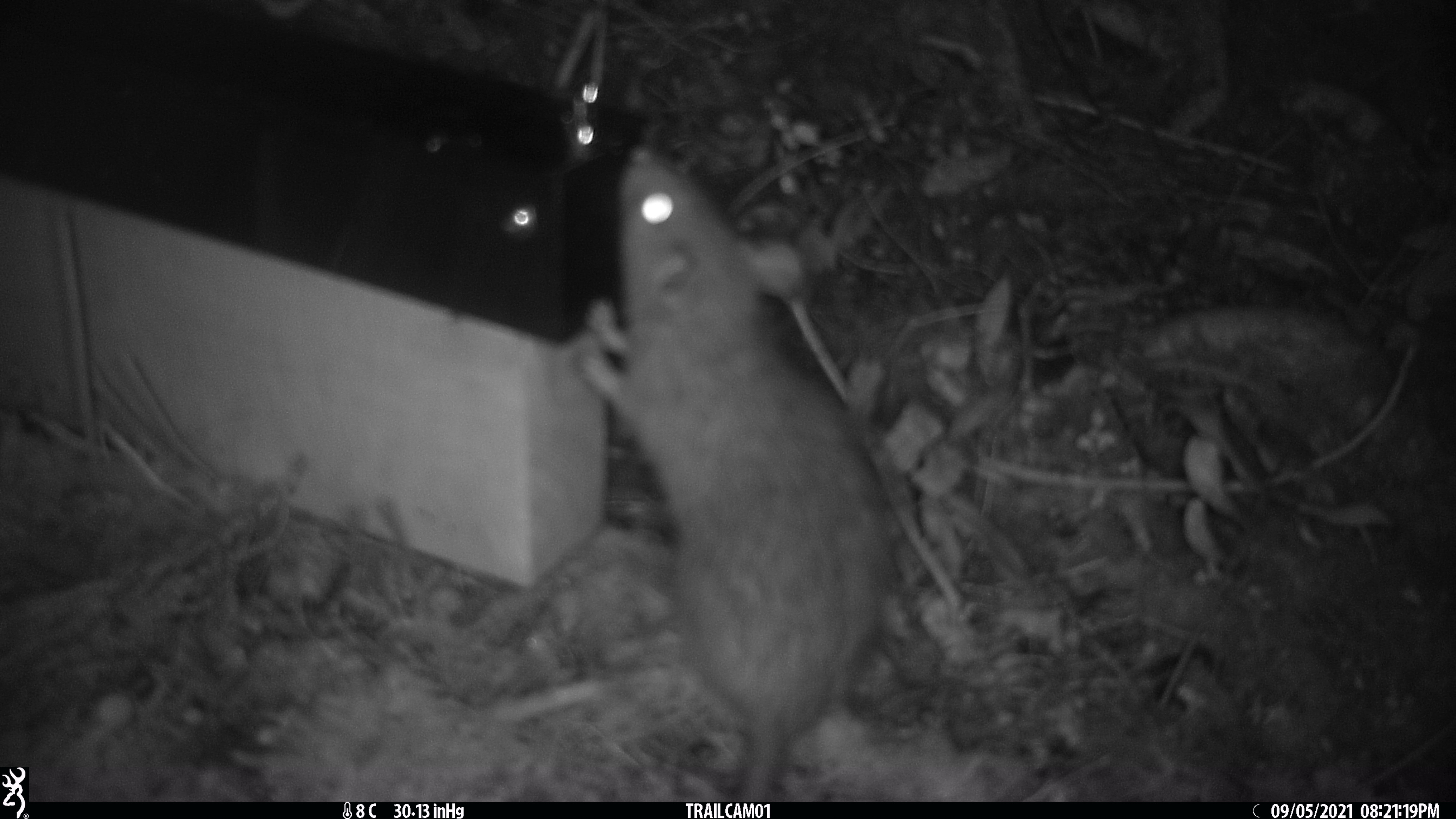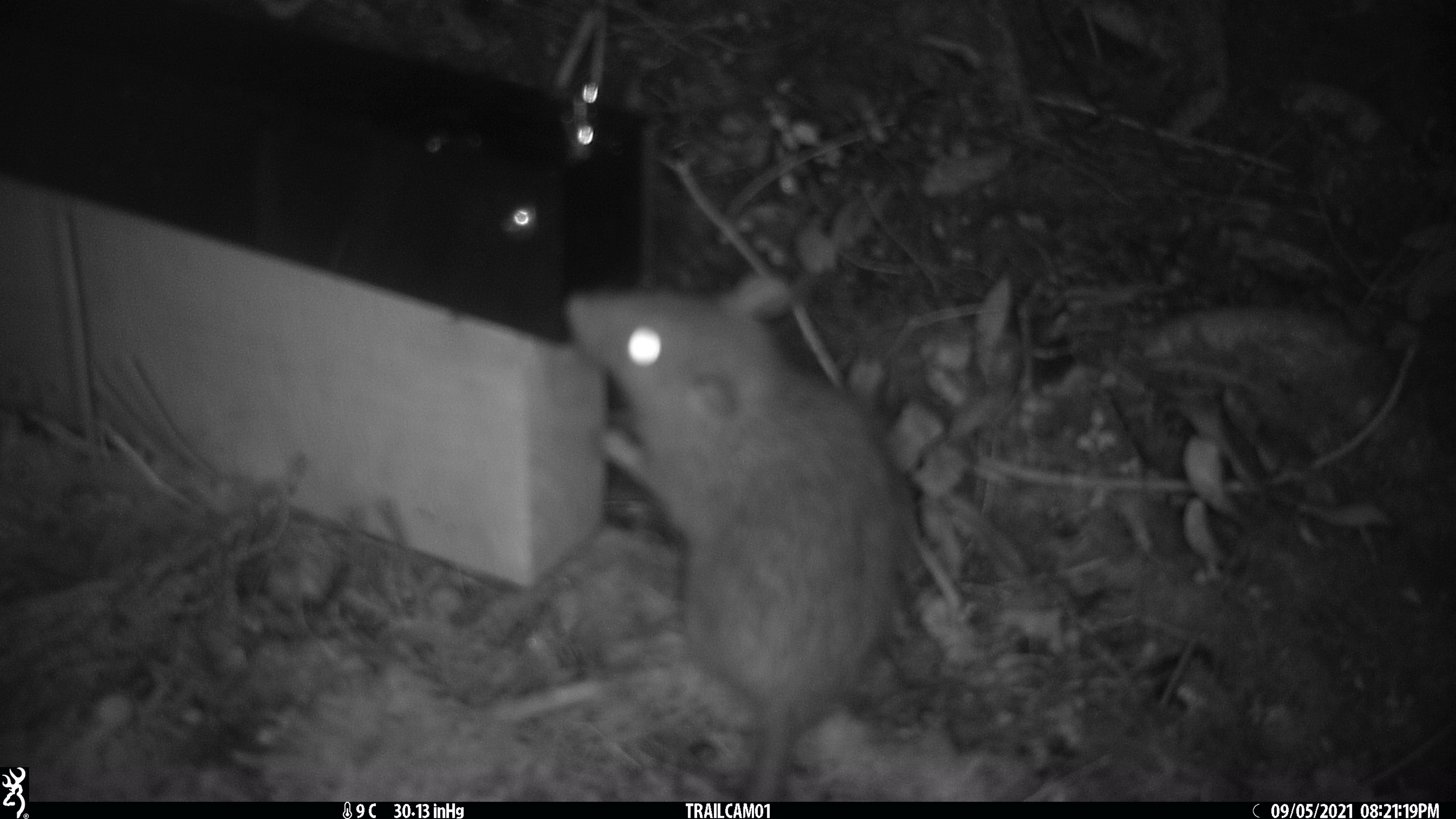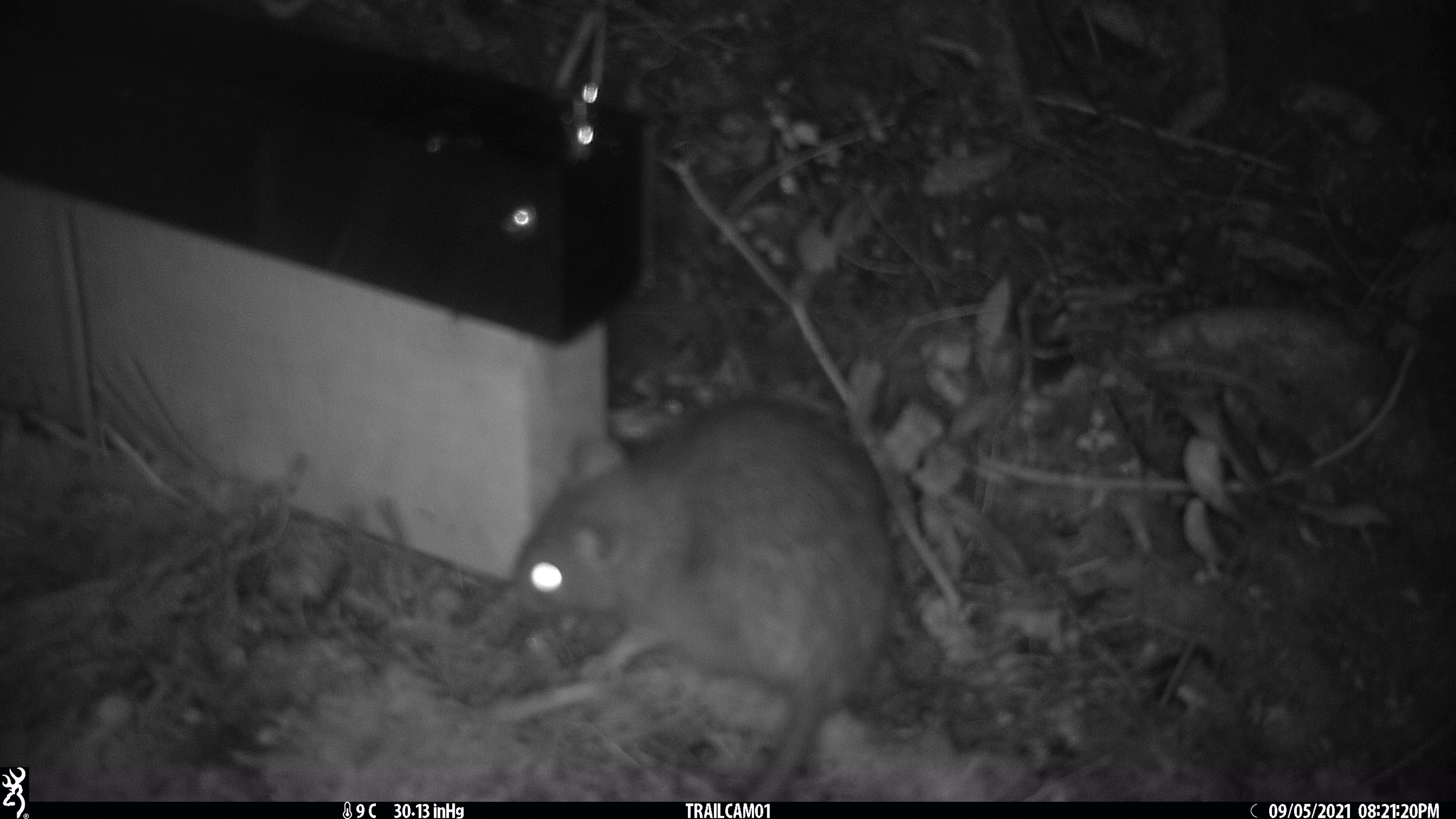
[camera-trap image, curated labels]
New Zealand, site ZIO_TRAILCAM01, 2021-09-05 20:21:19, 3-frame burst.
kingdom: Animalia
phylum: Chordata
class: Mammalia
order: Rodentia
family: Muridae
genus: Rattus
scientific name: Rattus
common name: rat